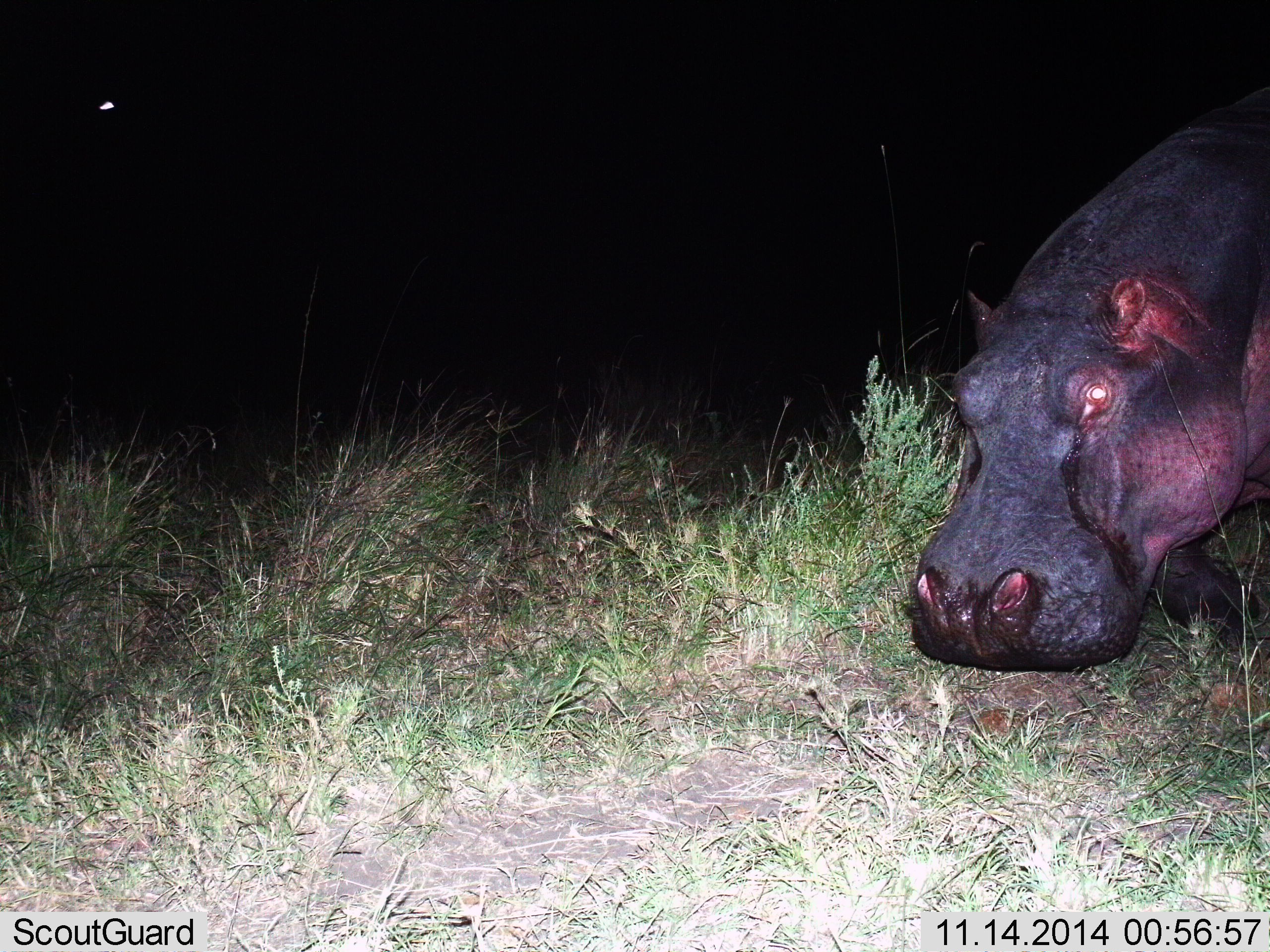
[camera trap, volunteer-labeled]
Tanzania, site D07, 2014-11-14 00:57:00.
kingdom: Animalia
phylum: Chordata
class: Mammalia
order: Artiodactyla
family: Hippopotamidae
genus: Hippopotamus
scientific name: Hippopotamus amphibius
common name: hippopotamus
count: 1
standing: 50%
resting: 0%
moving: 30%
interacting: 0%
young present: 0%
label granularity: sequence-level